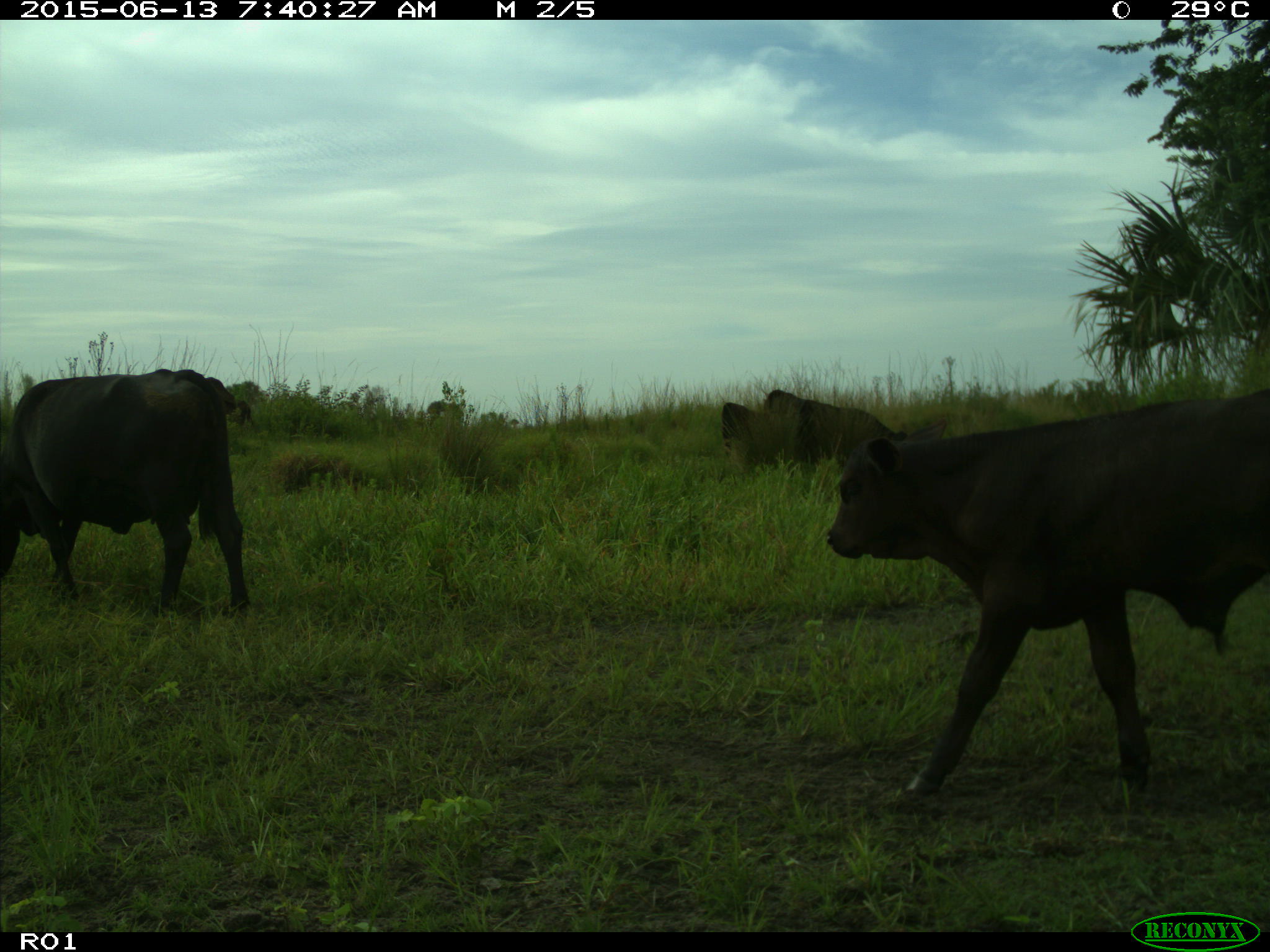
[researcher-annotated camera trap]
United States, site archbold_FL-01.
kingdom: Animalia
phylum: Chordata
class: Mammalia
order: Artiodactyla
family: Bovidae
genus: Bos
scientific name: Bos taurus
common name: domestic cow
Bos taurus (domestic cow).